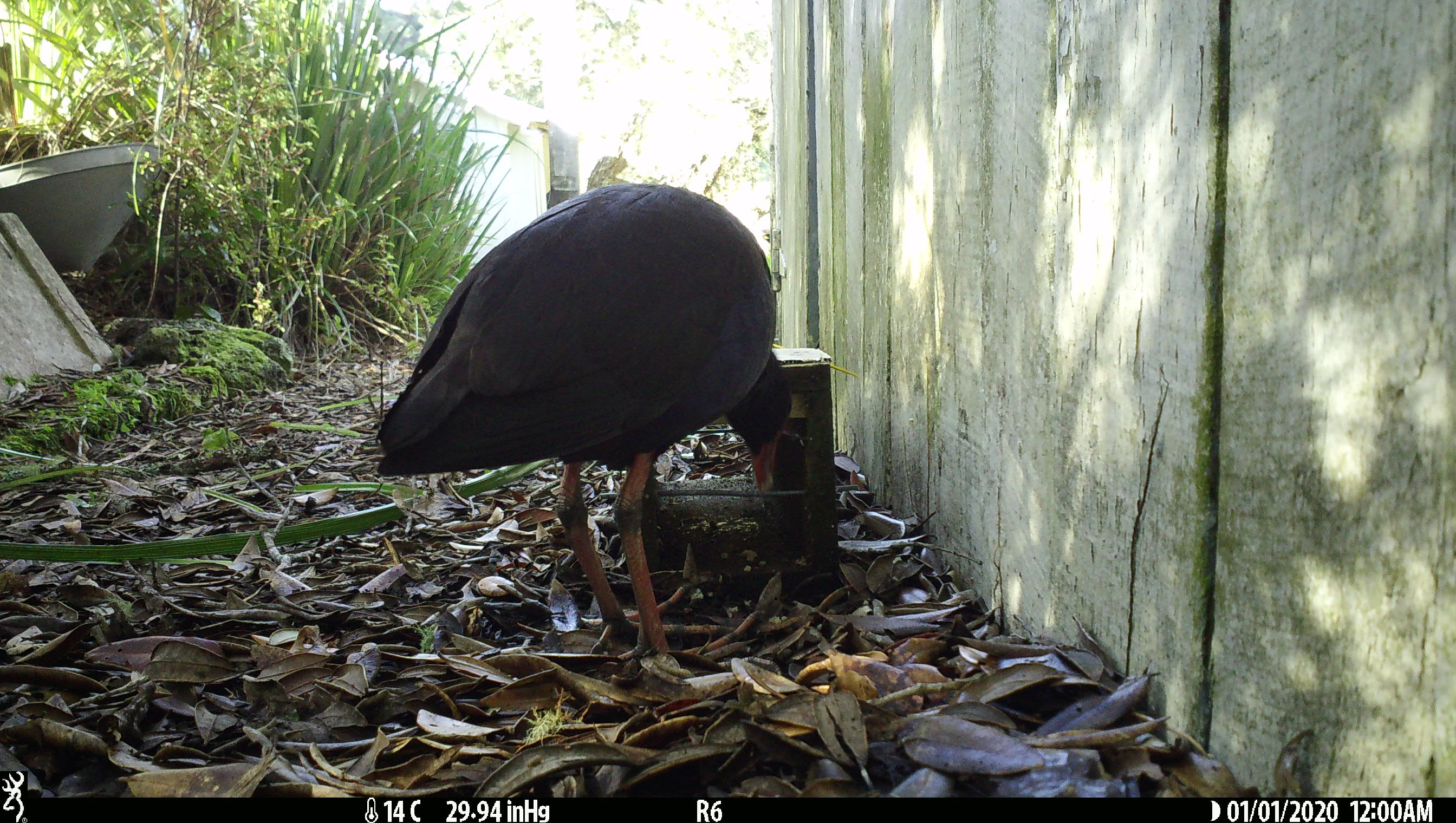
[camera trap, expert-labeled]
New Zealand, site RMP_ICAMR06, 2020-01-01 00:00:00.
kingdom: Animalia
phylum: Chordata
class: Aves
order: Gruiformes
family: Rallidae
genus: Porphyrio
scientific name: Porphyrio melanotus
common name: australasian swamphen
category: pukeko